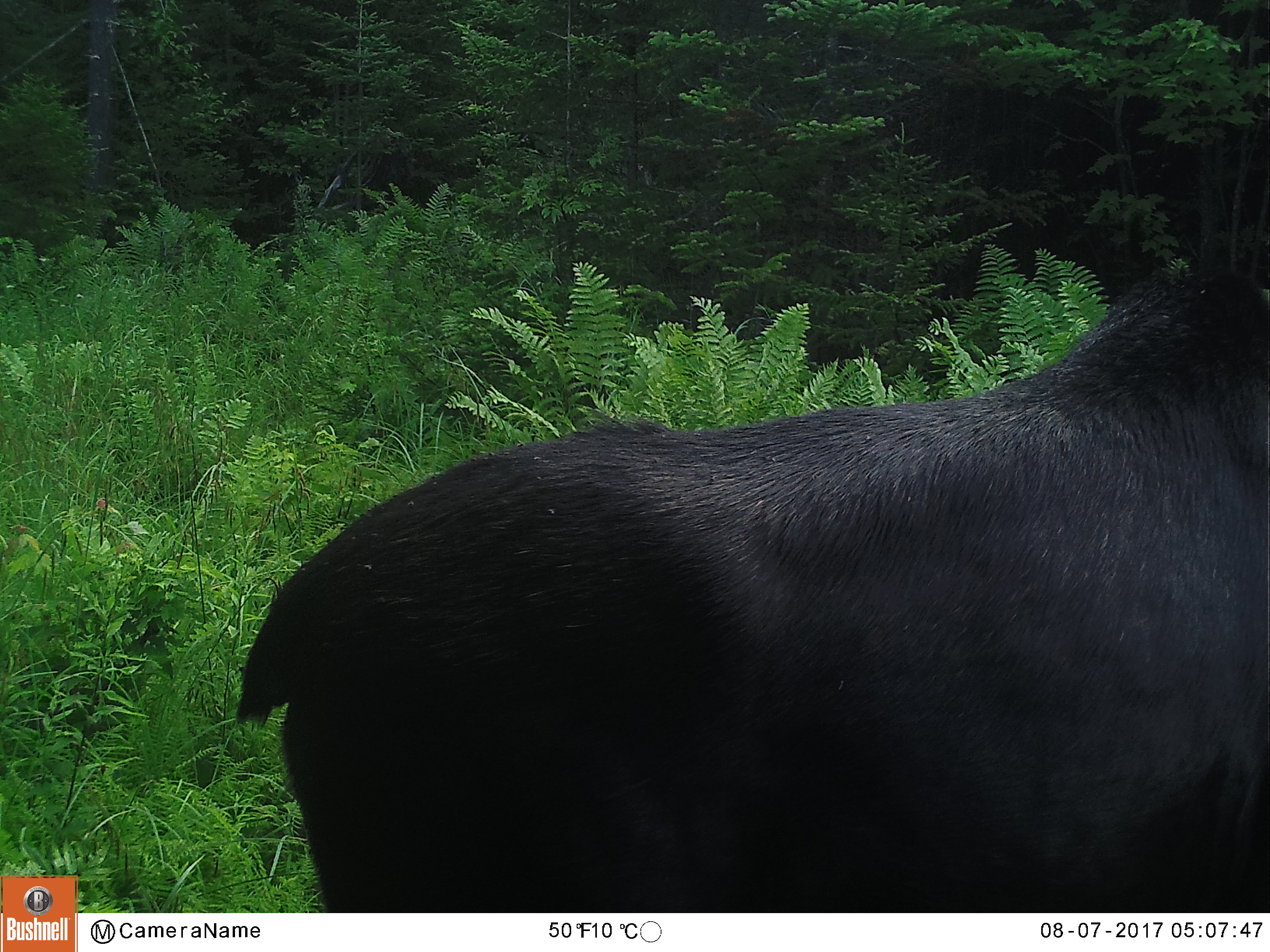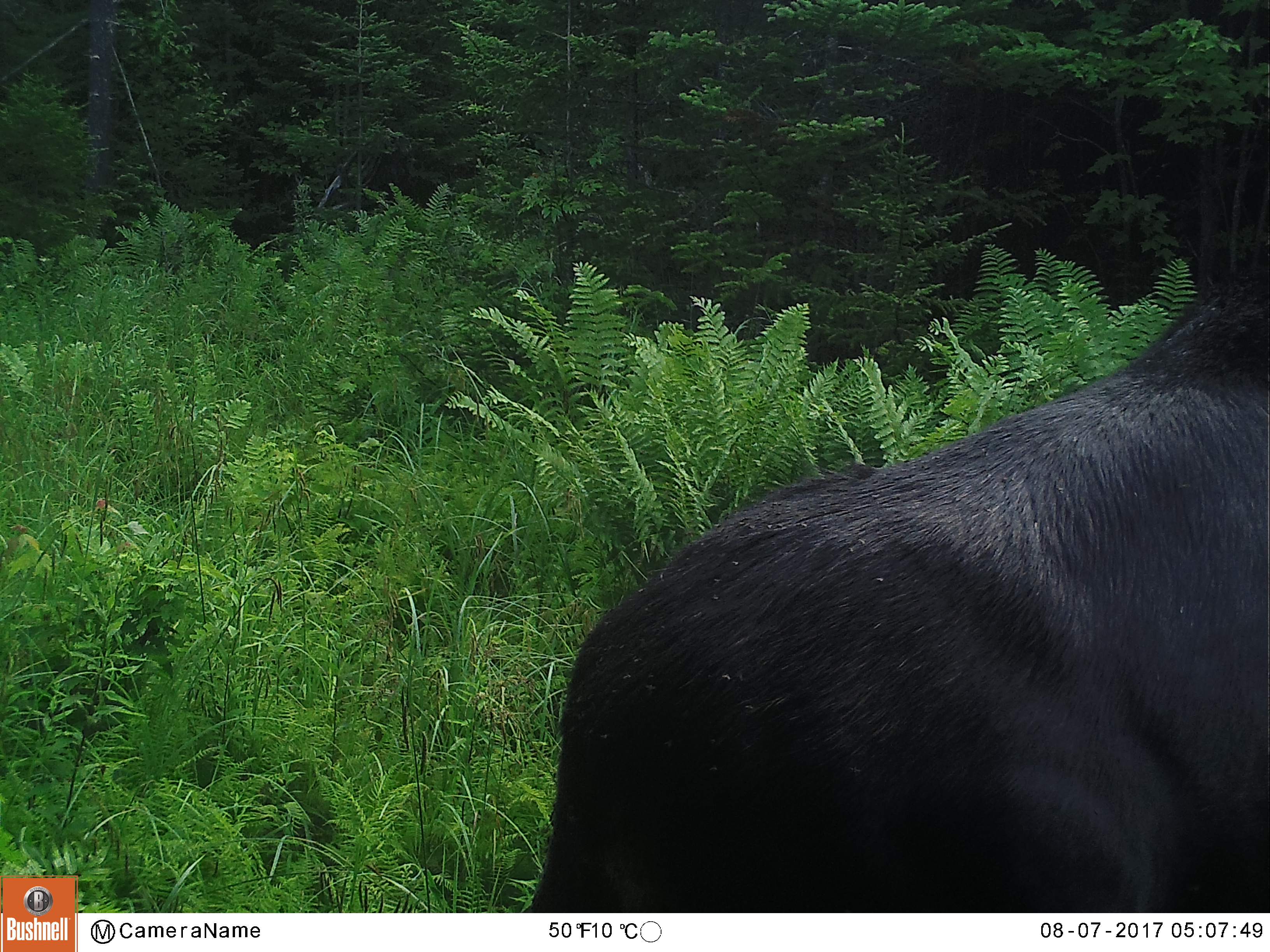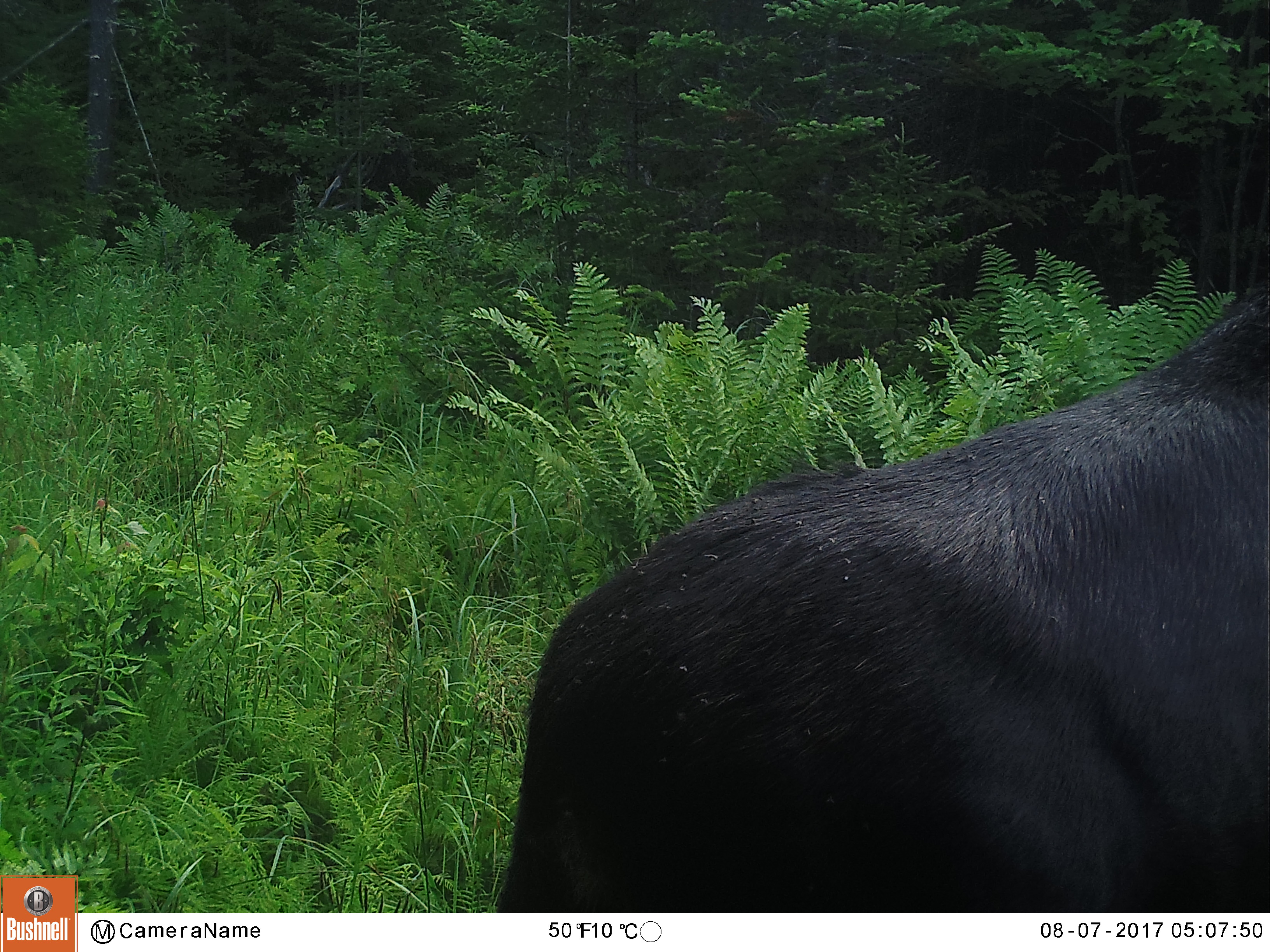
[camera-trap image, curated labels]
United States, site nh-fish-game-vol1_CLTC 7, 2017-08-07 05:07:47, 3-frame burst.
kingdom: Animalia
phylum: Chordata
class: Mammalia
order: Artiodactyla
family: Cervidae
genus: Alces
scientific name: Alces alces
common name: moose